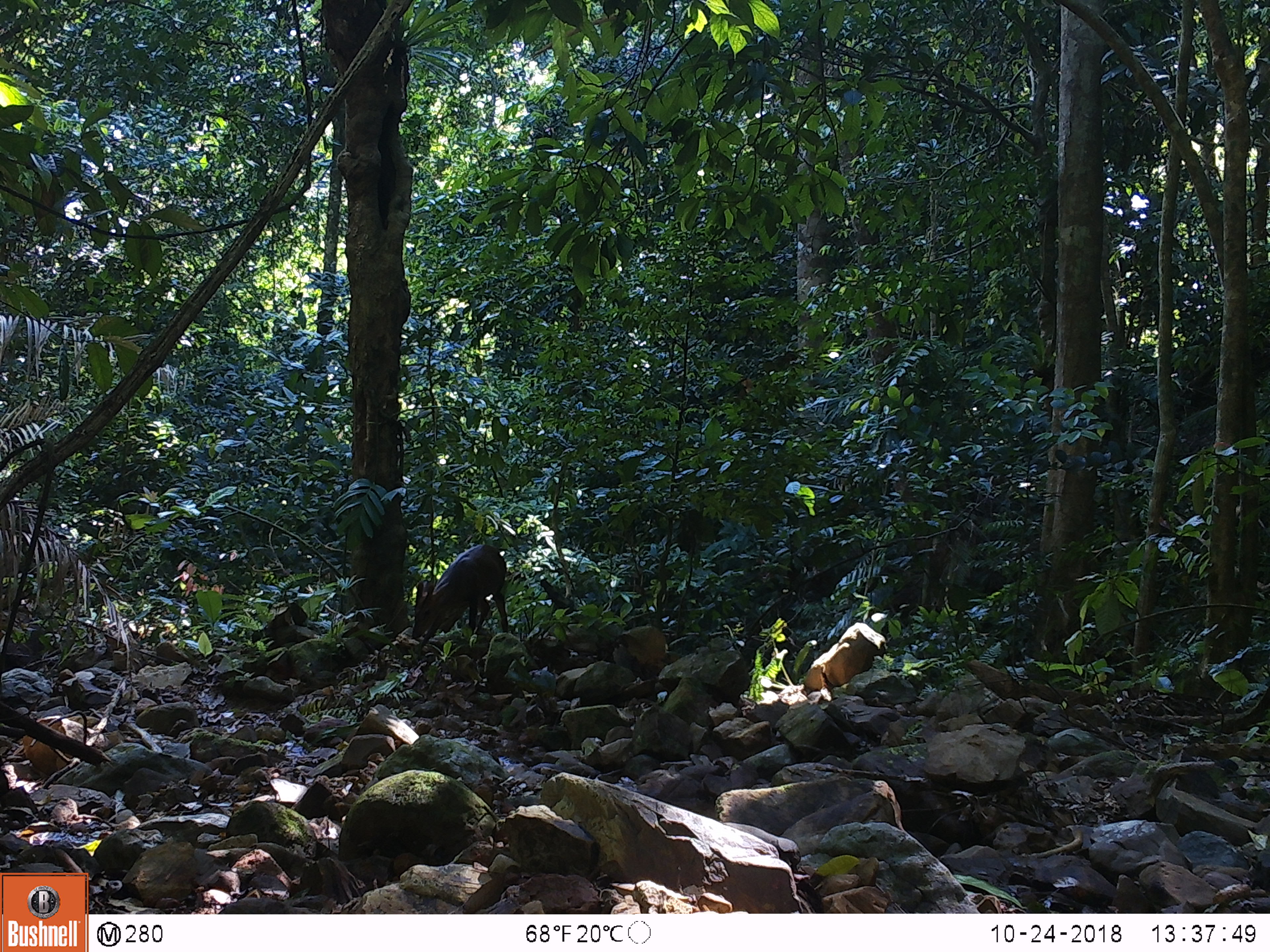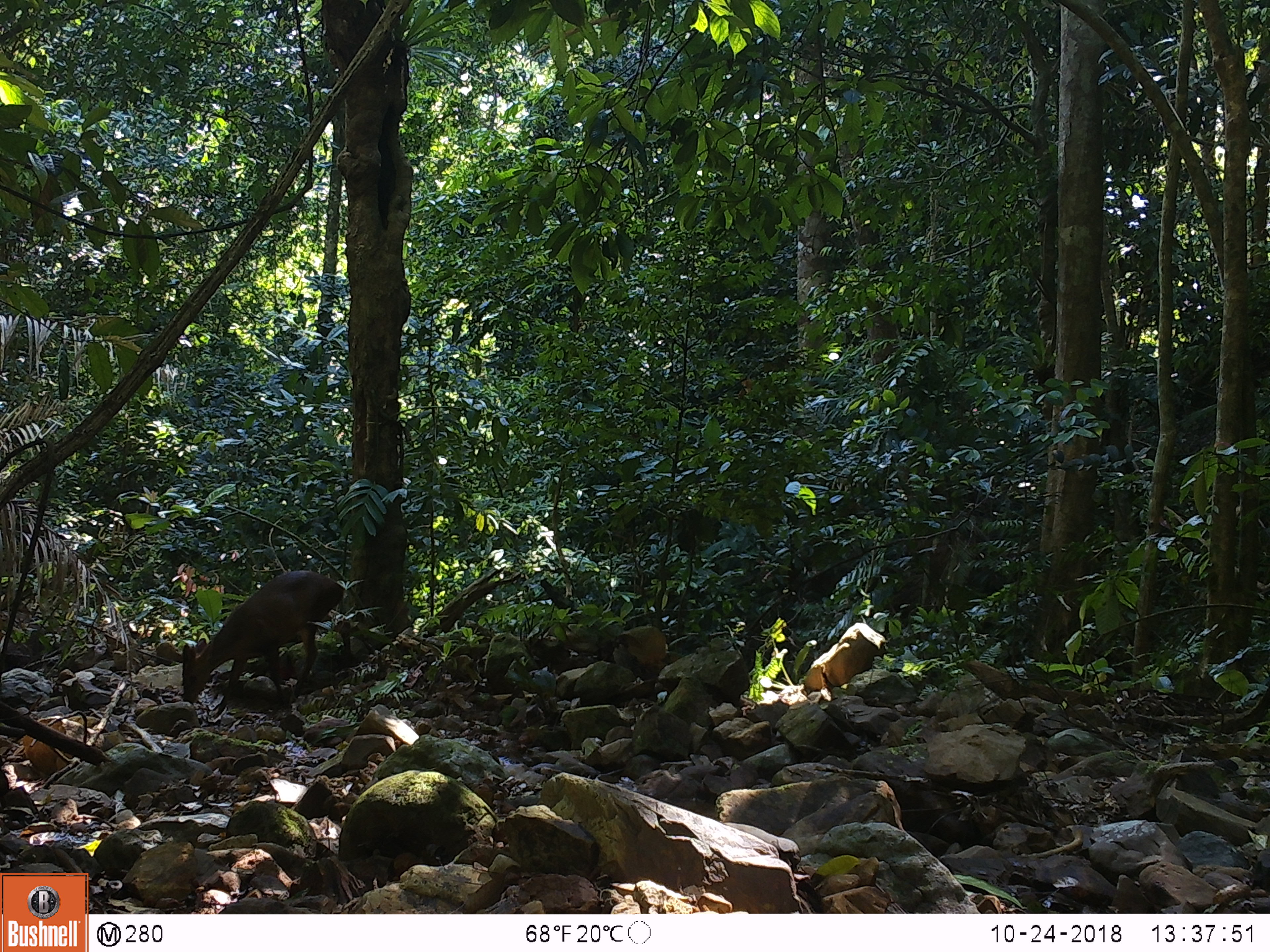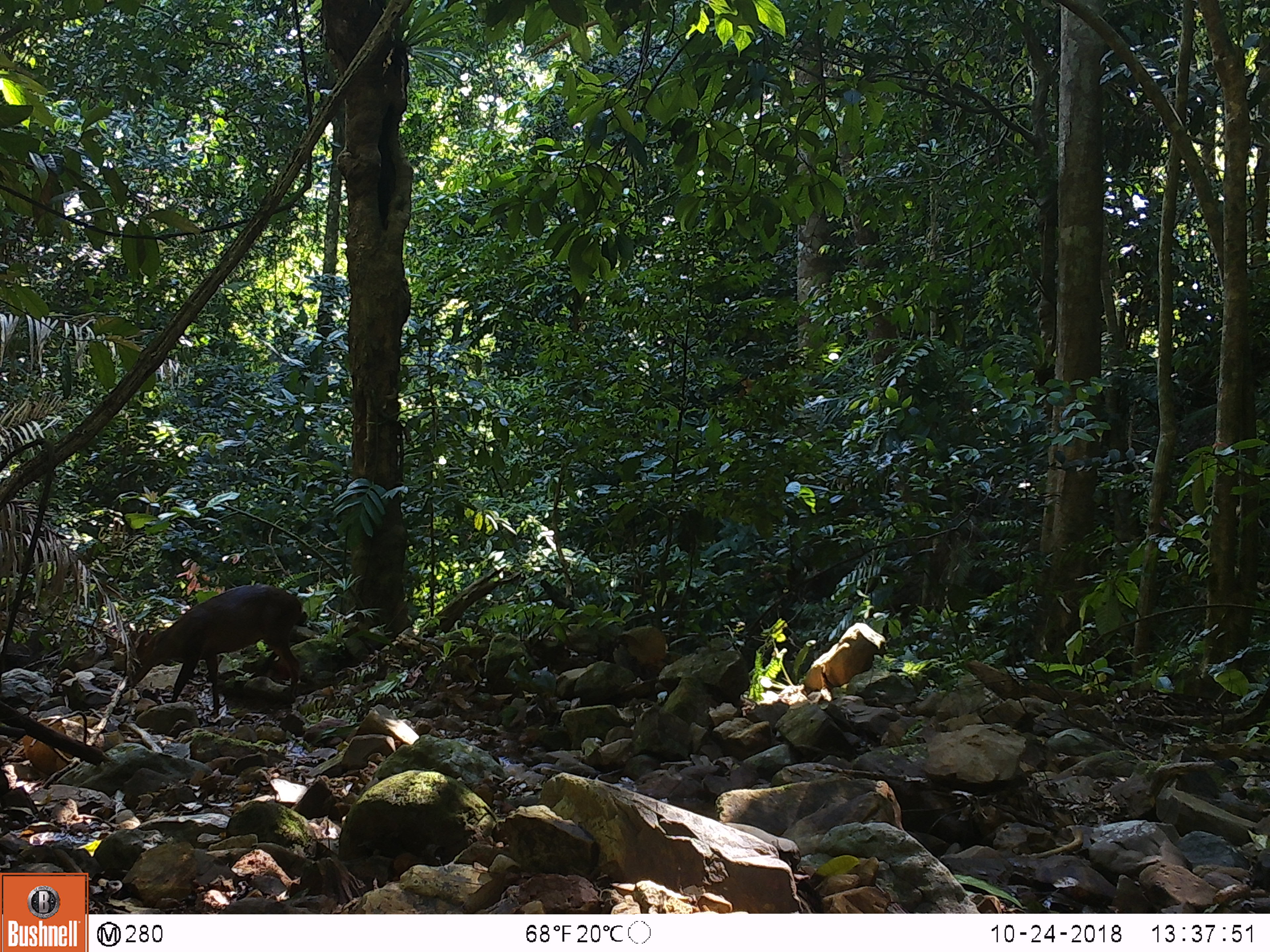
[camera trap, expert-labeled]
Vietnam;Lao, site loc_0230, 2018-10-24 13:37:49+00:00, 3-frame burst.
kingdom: Animalia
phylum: Chordata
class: Mammalia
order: Artiodactyla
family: Cervidae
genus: Muntiacus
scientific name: Muntiacus vuquangensis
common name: large-antlered muntjac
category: large antlered muntjac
Large antlered muntjac (large-antlered muntjac) (Muntiacus vuquangensis). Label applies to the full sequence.